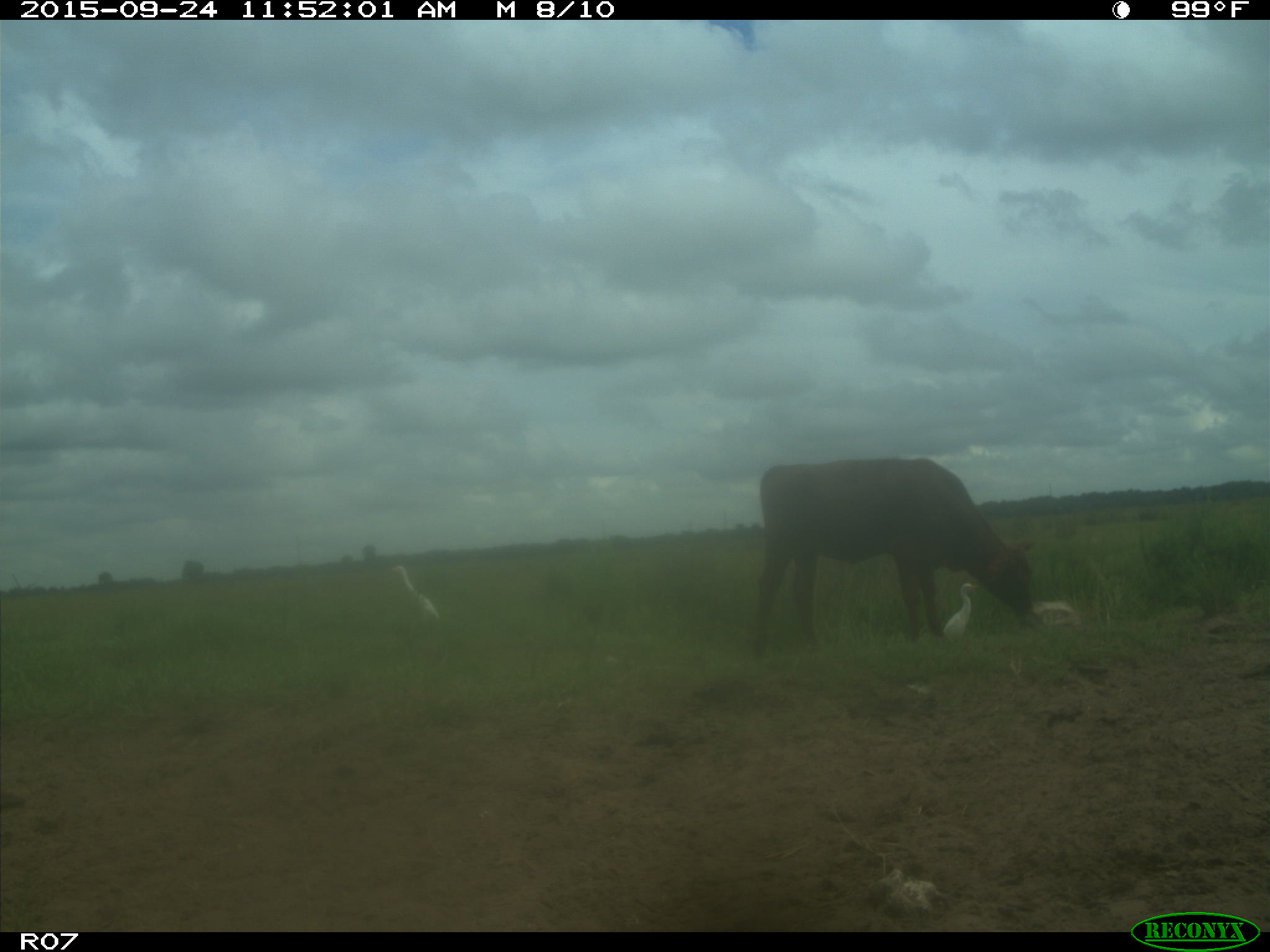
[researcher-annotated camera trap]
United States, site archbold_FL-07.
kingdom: Animalia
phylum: Chordata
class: Mammalia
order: Artiodactyla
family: Bovidae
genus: Bos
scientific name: Bos taurus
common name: domestic cow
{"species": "Bos taurus (domestic cow)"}